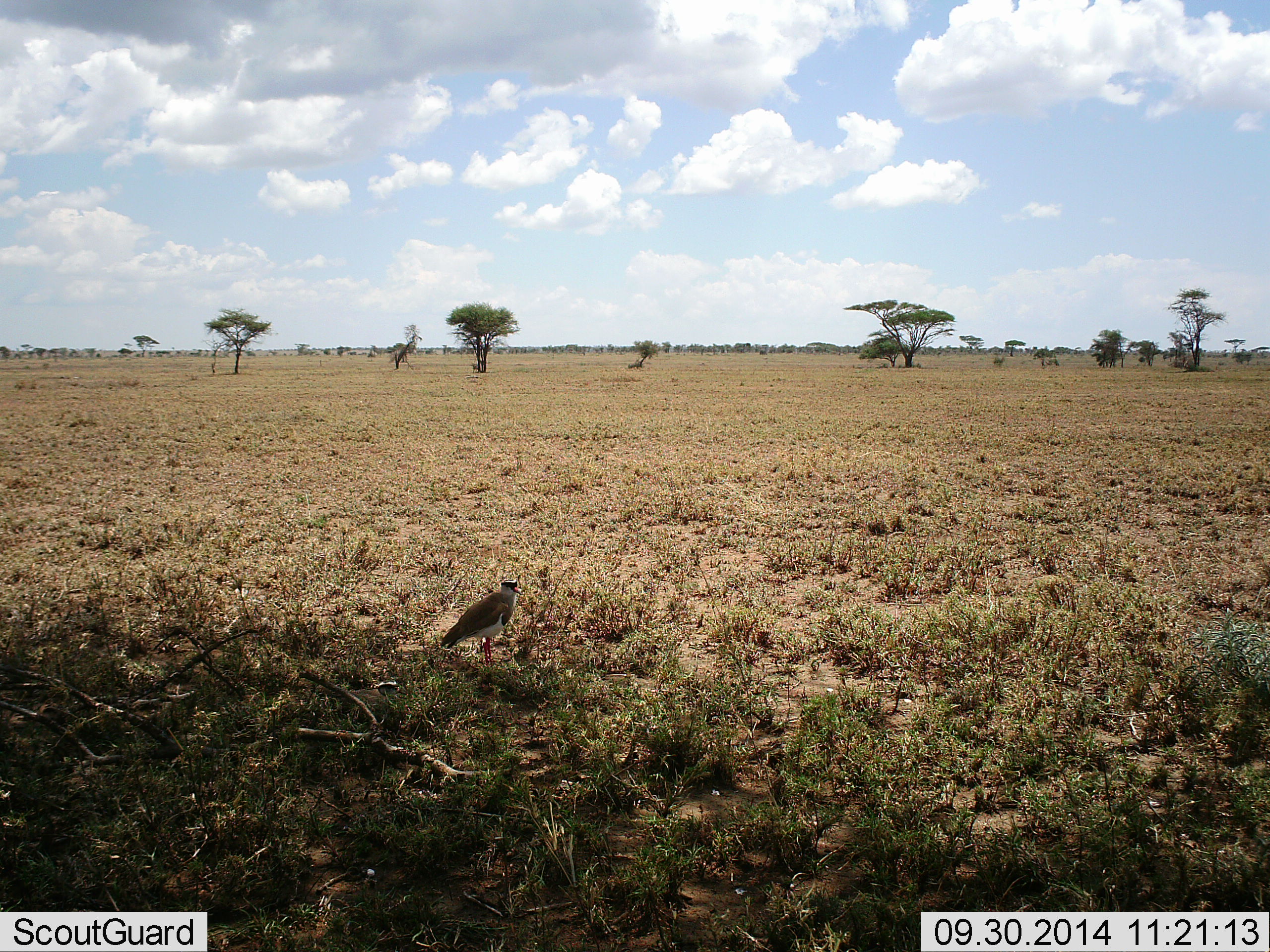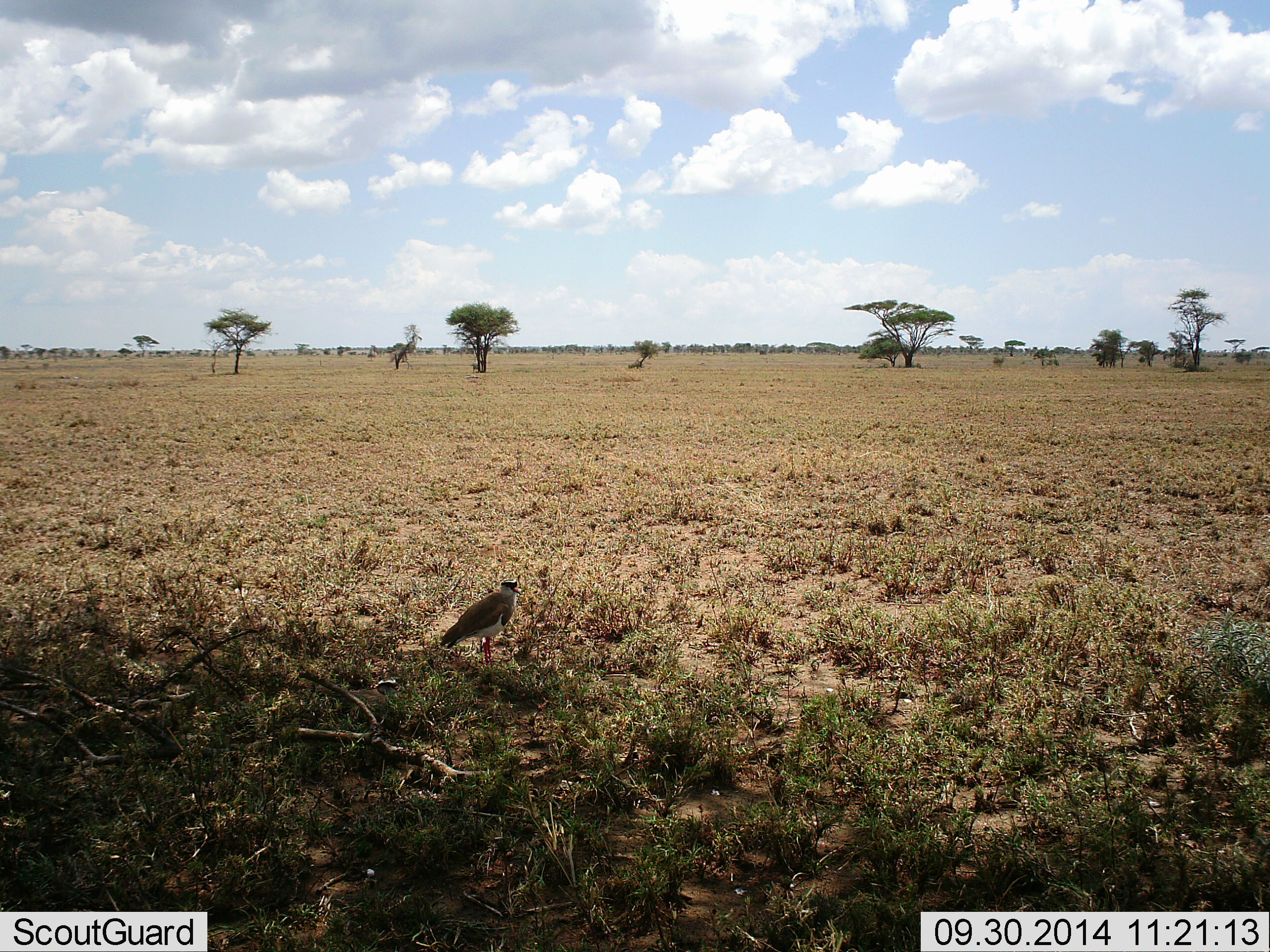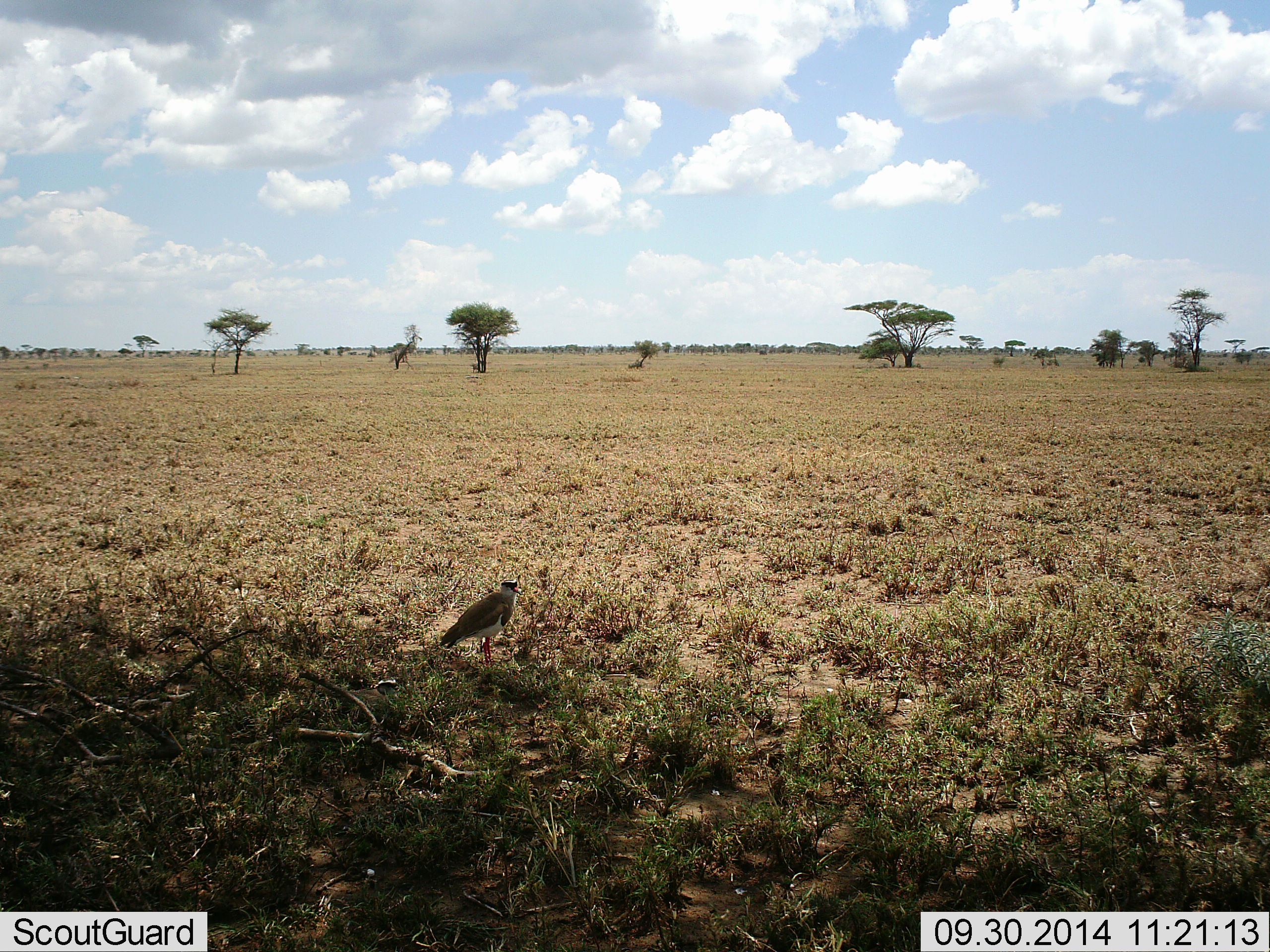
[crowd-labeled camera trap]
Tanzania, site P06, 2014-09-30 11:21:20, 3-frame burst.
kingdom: Animalia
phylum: Chordata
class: Aves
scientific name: Aves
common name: bird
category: otherbird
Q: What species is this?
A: Otherbird (bird) (Aves).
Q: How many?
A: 1.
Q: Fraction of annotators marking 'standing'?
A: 100%.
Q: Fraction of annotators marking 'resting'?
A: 0%.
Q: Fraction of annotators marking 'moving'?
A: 0%.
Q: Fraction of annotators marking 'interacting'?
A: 0%.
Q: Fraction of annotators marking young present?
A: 0%.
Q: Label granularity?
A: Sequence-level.